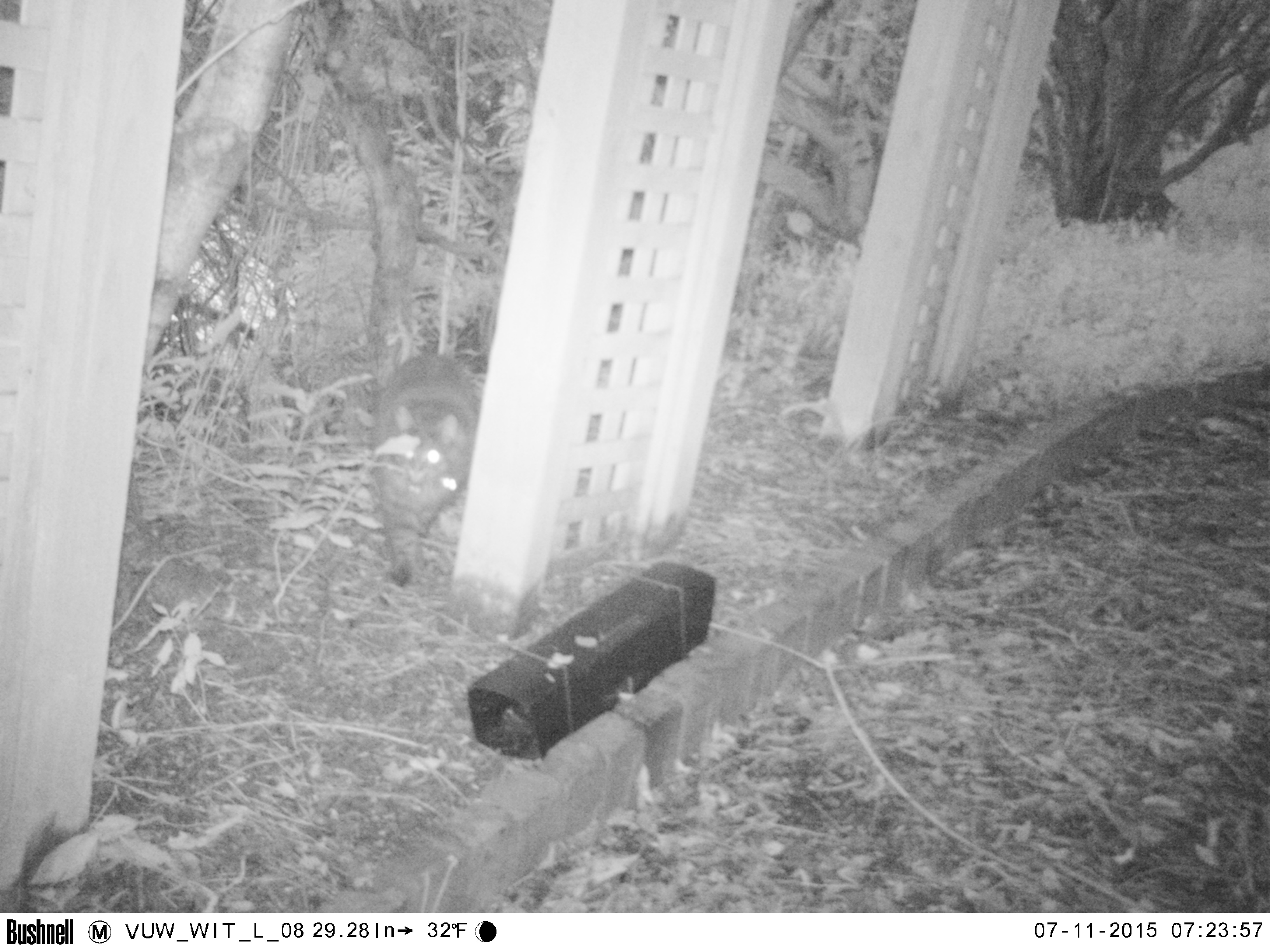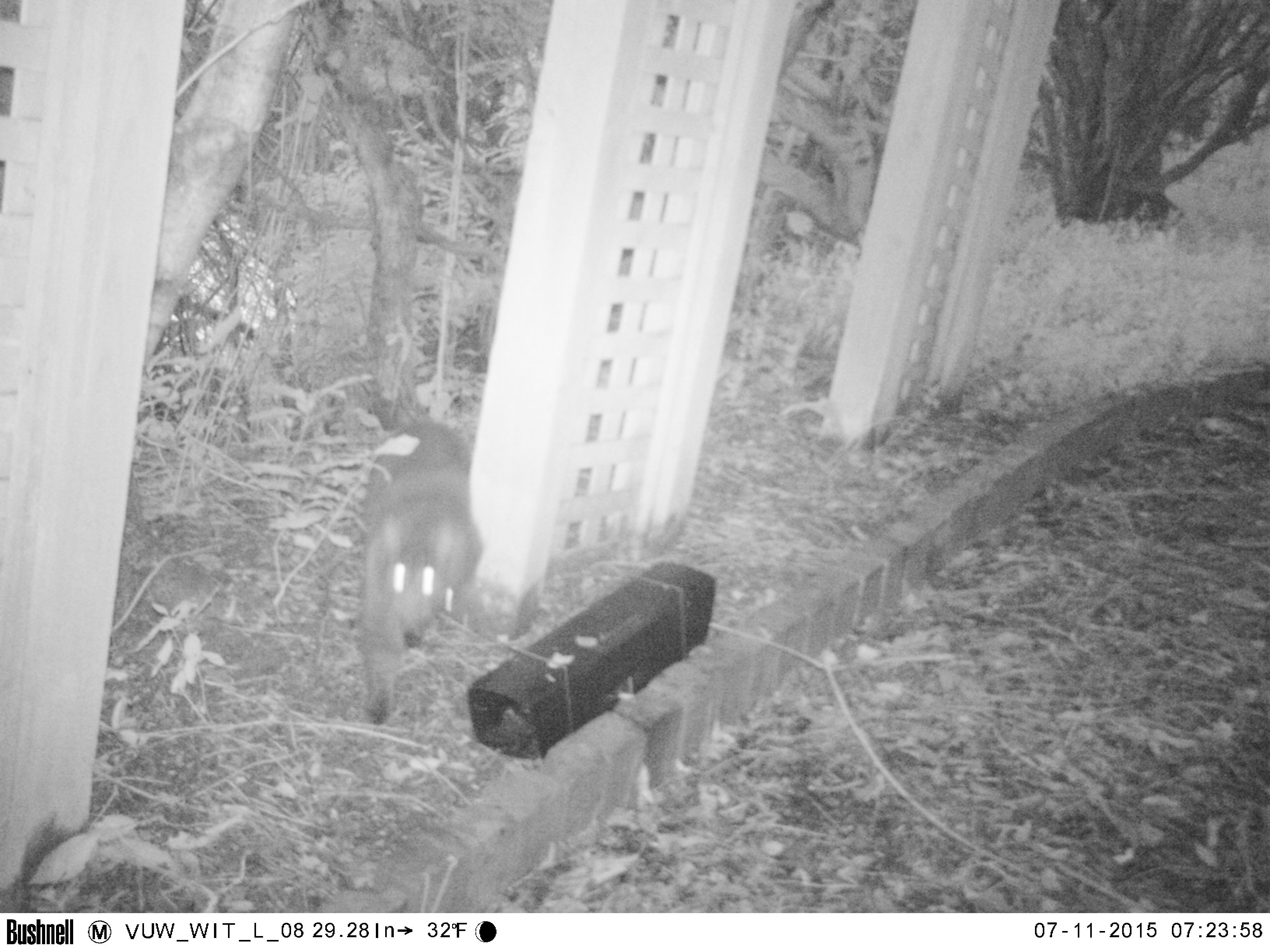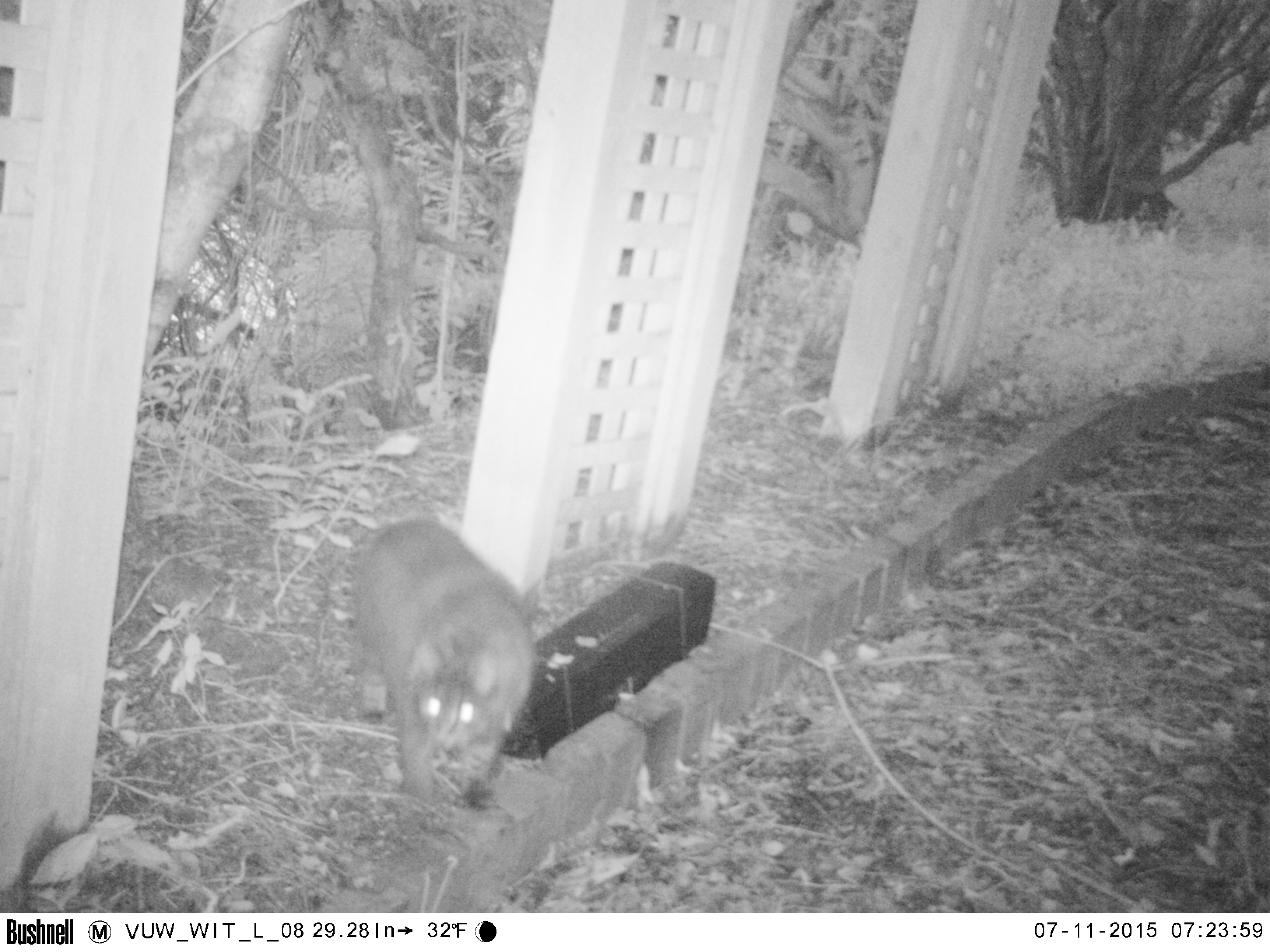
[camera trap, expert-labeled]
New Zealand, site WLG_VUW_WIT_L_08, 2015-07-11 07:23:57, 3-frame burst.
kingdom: Animalia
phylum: Chordata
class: Mammalia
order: Carnivora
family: Felidae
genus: Felis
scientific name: Felis catus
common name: domestic cat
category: cat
Cat (domestic cat) (Felis catus).